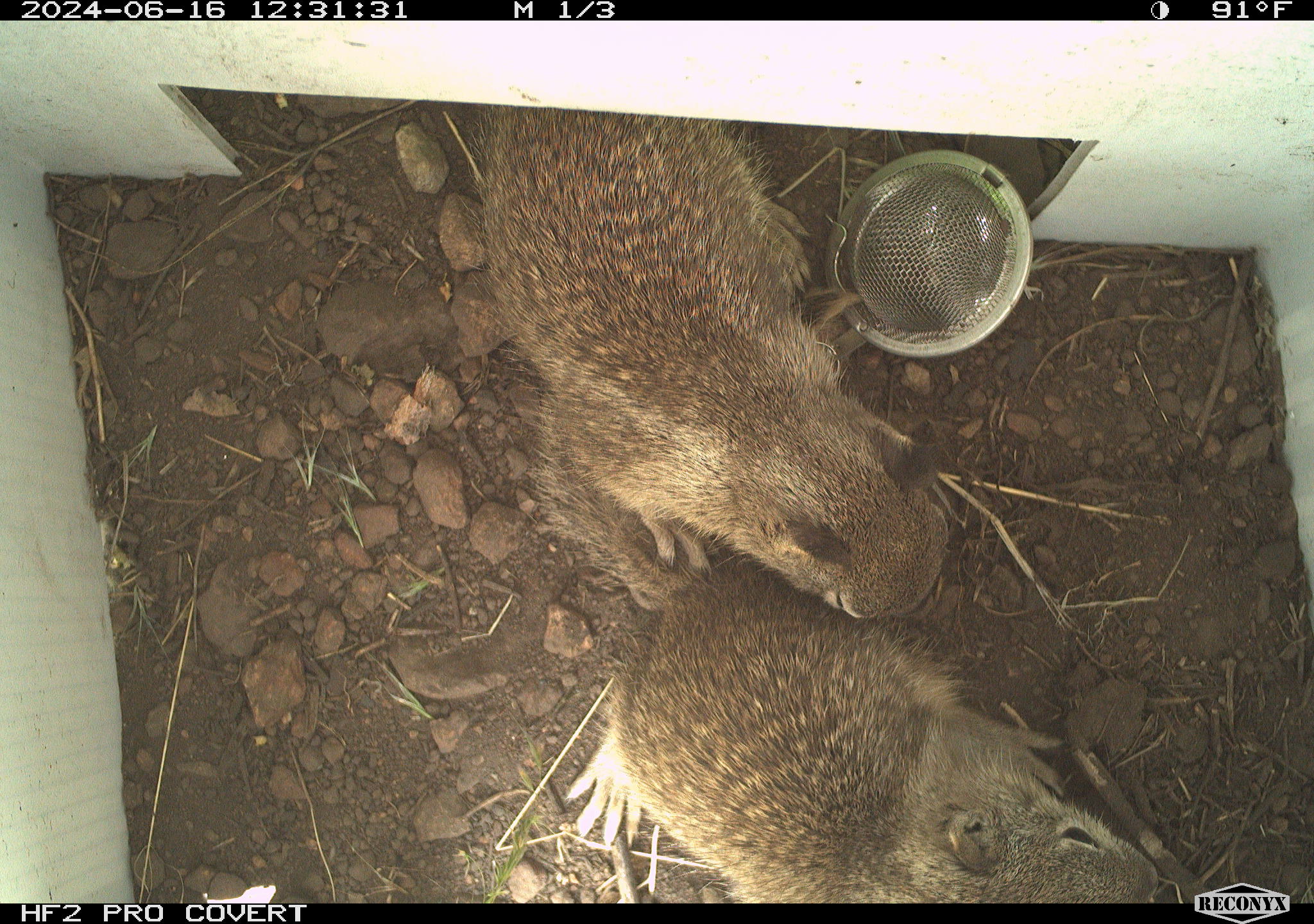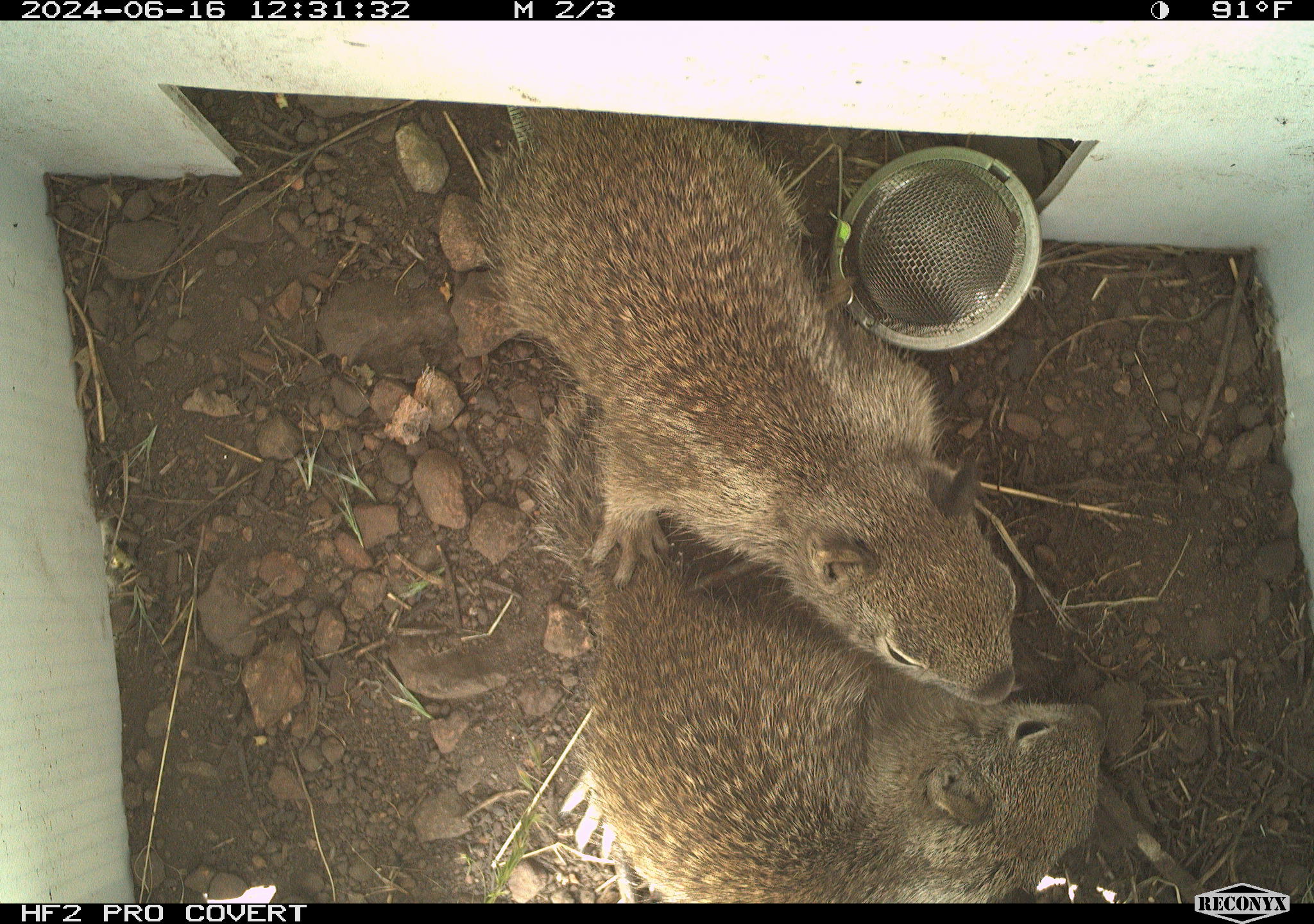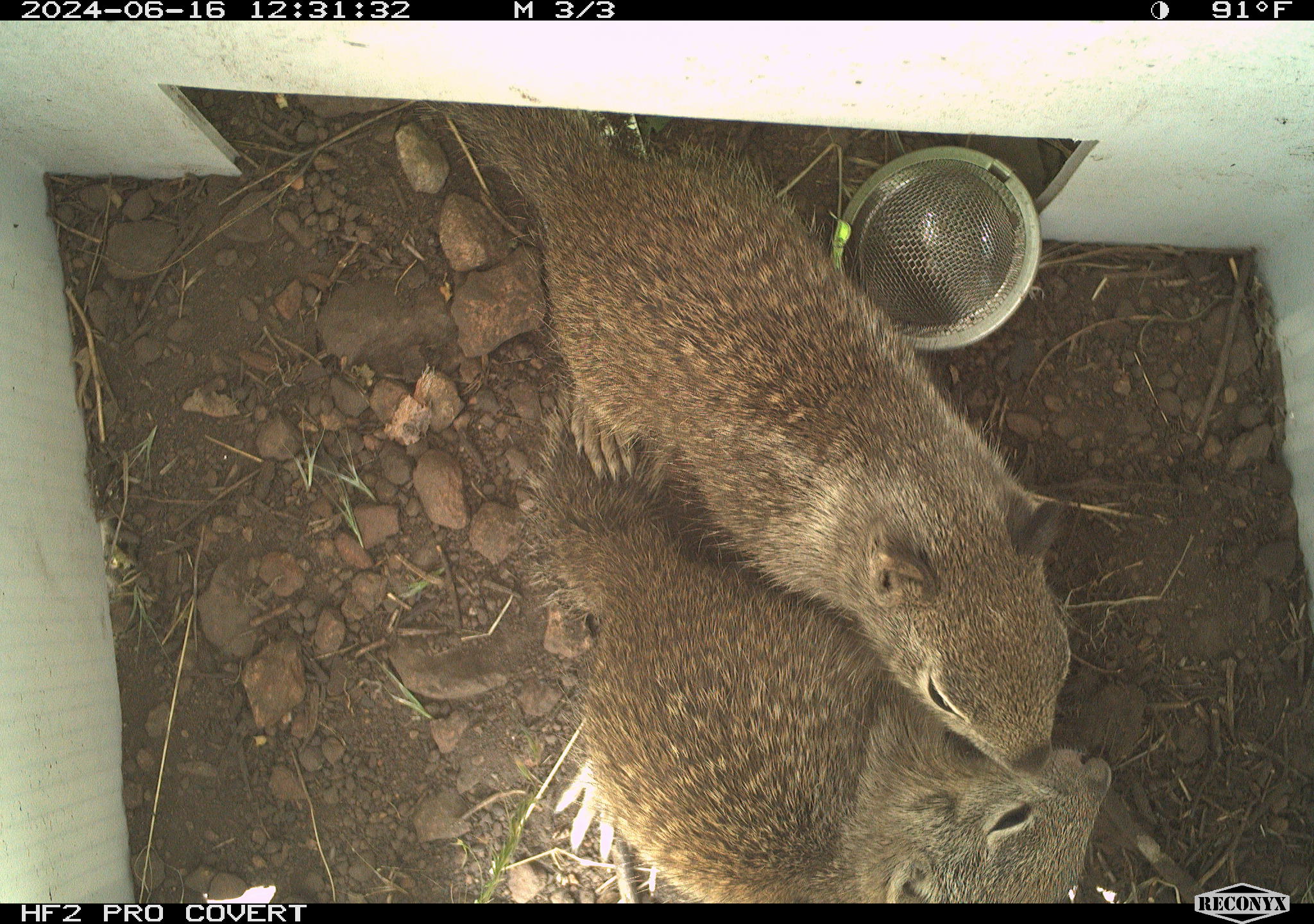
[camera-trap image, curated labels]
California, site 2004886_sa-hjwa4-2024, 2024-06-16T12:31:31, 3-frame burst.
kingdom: Animalia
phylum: Chordata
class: Mammalia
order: Rodentia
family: Sciuridae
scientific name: Sciuridae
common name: squirrels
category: sciuridae family